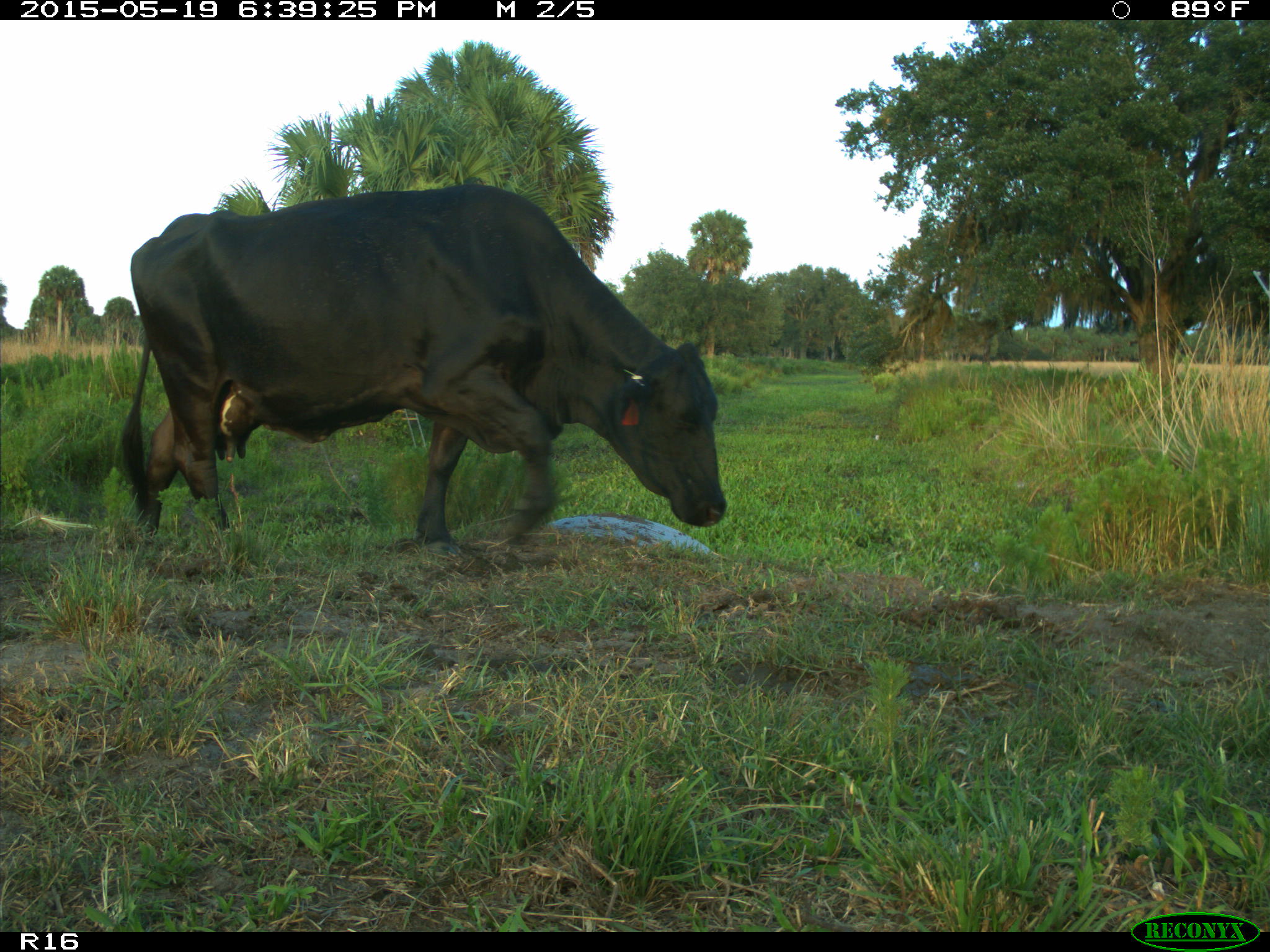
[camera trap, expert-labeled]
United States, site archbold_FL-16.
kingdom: Animalia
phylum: Chordata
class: Mammalia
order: Artiodactyla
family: Bovidae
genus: Bos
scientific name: Bos taurus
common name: domestic cow